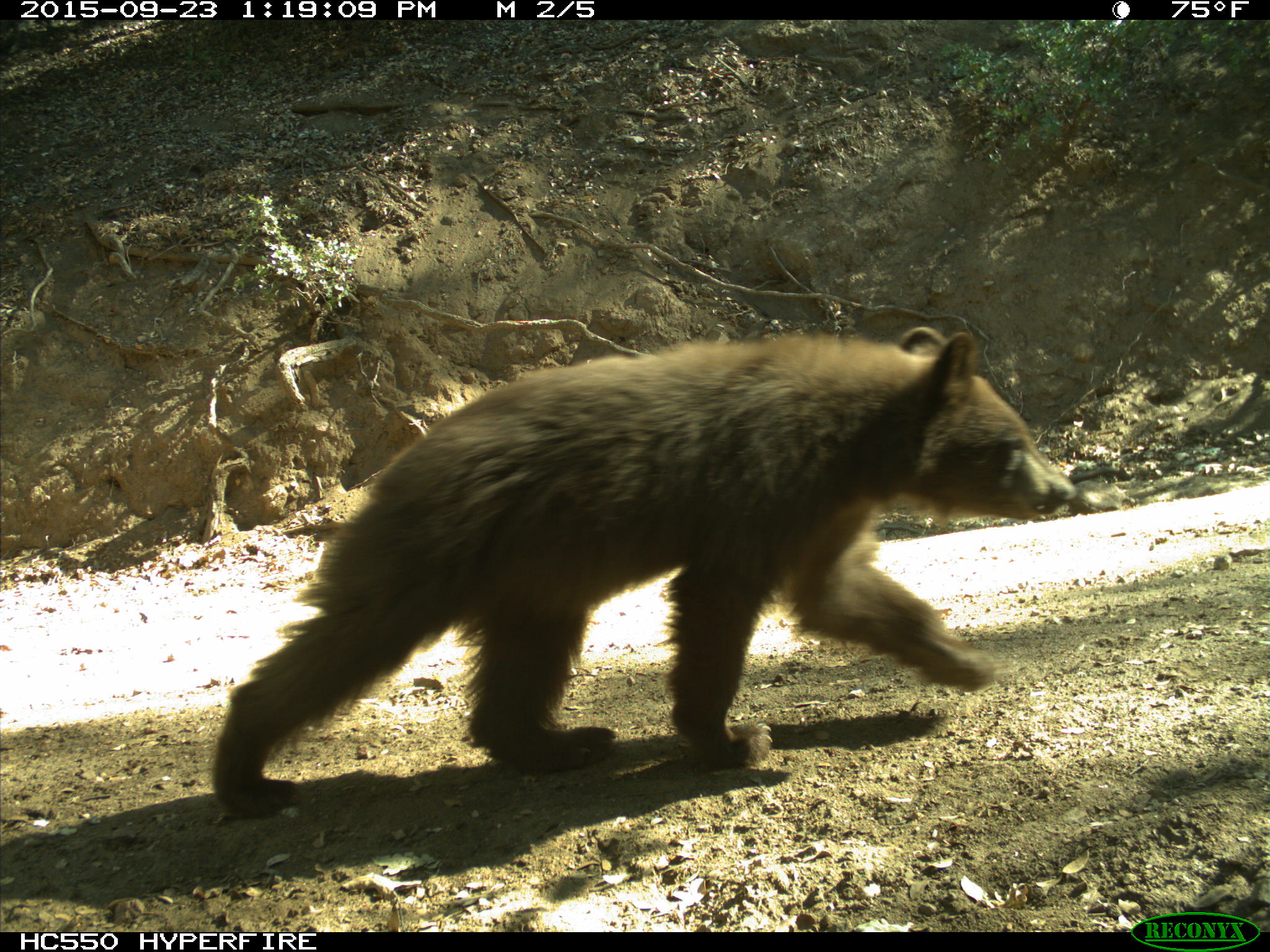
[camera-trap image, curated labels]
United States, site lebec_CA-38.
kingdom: Animalia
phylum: Chordata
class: Mammalia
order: Carnivora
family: Ursidae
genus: Ursus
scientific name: Ursus americanus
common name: american black bear